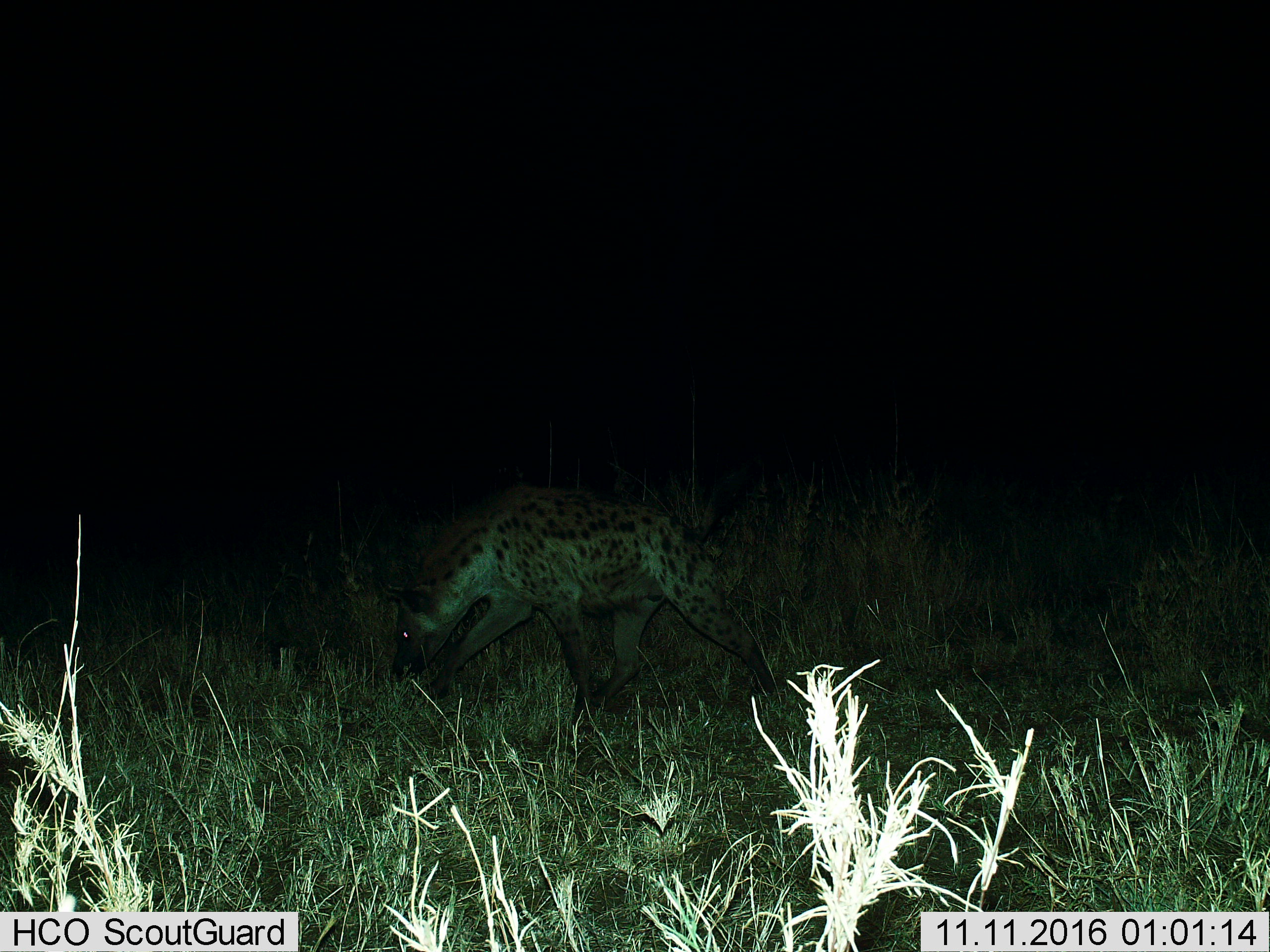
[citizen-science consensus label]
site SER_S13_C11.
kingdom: Animalia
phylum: Chordata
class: Mammalia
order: Carnivora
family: Hyaenidae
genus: Crocuta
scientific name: Crocuta crocuta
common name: spotted hyena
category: hyenaspotted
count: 1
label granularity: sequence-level